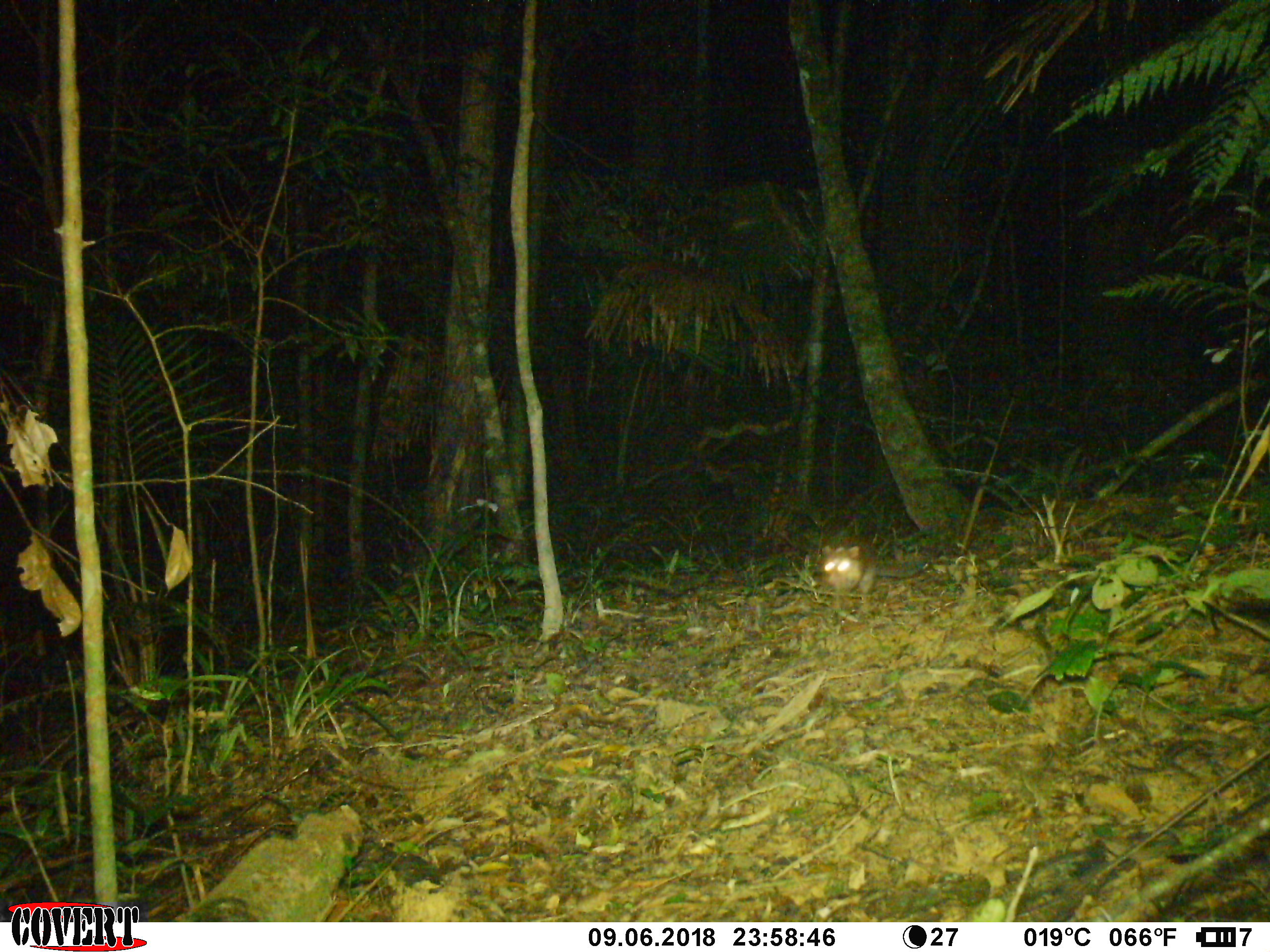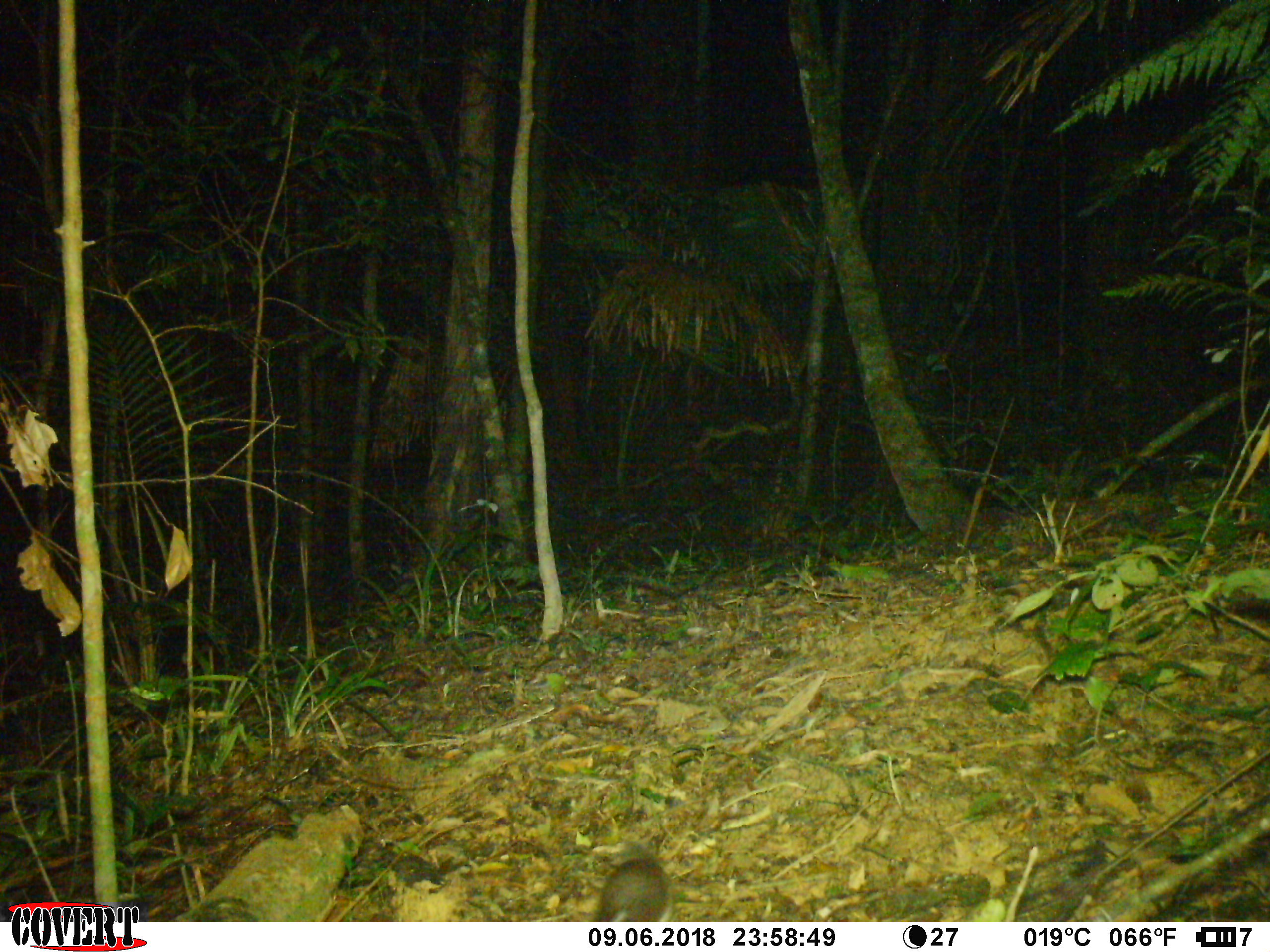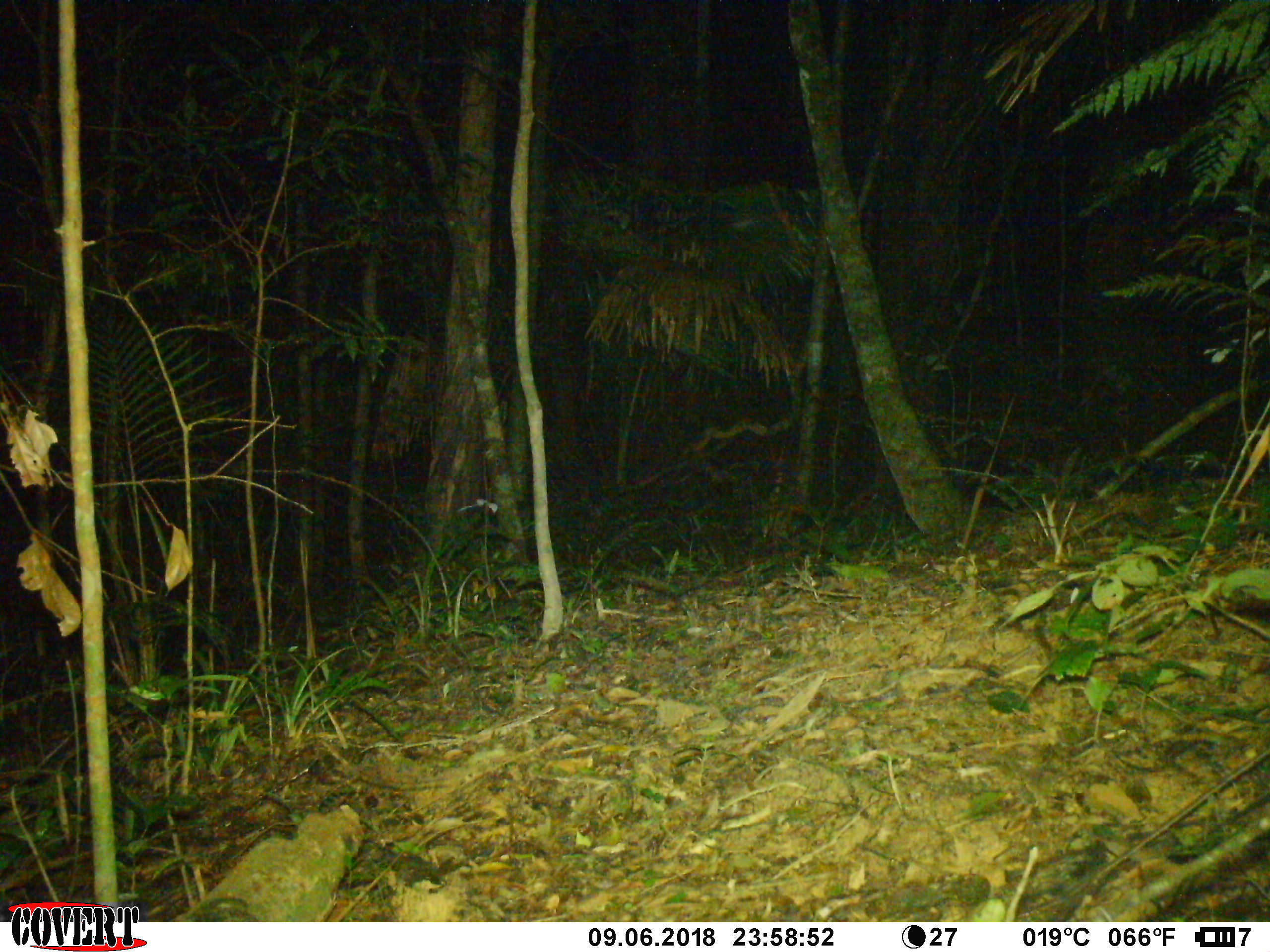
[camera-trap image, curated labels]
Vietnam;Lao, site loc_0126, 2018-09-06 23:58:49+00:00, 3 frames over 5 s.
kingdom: Animalia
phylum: Chordata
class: Mammalia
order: Carnivora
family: Mustelidae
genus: Melogale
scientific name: Melogale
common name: ferret badger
Ferret badger (Melogale). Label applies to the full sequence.